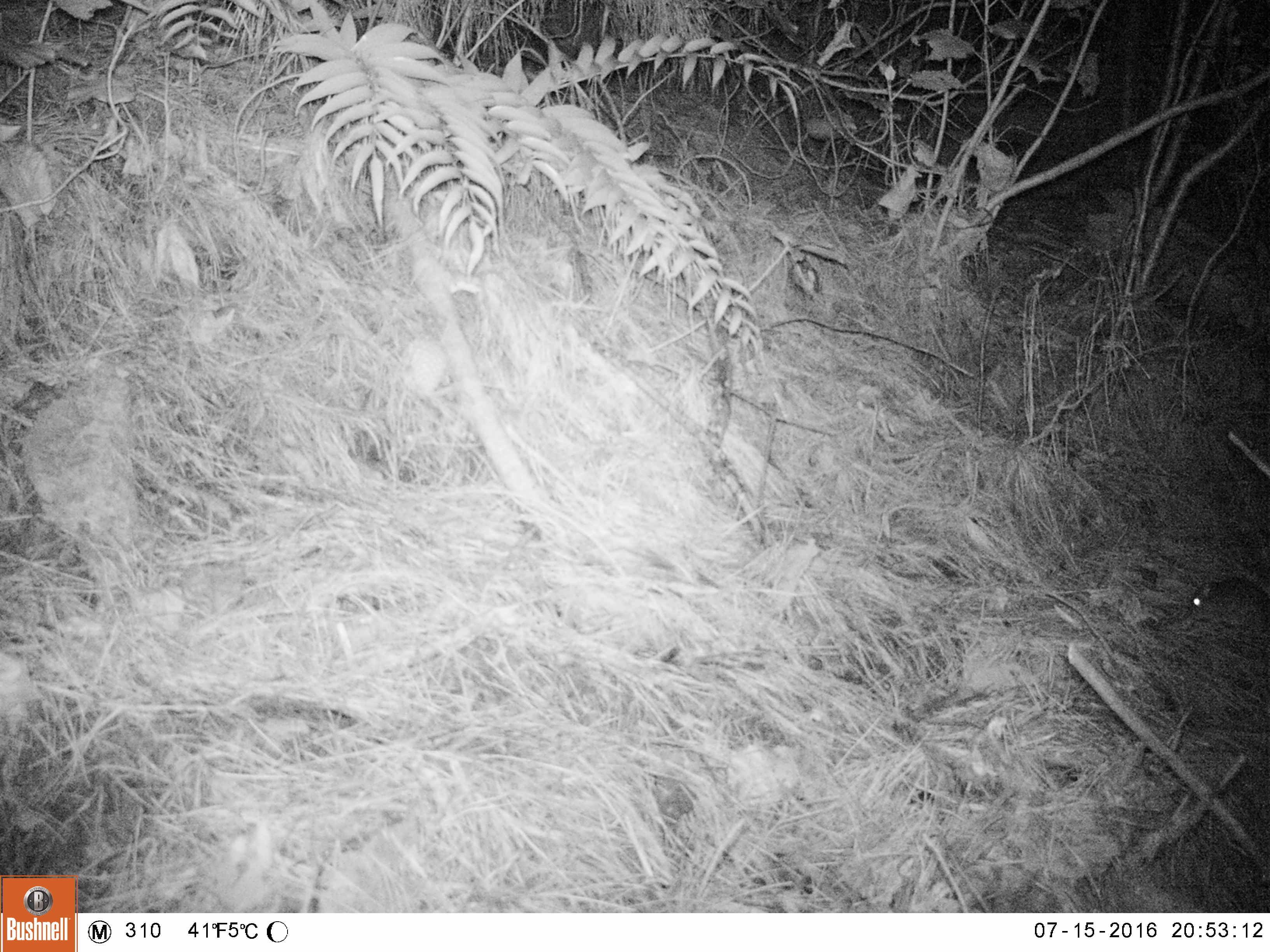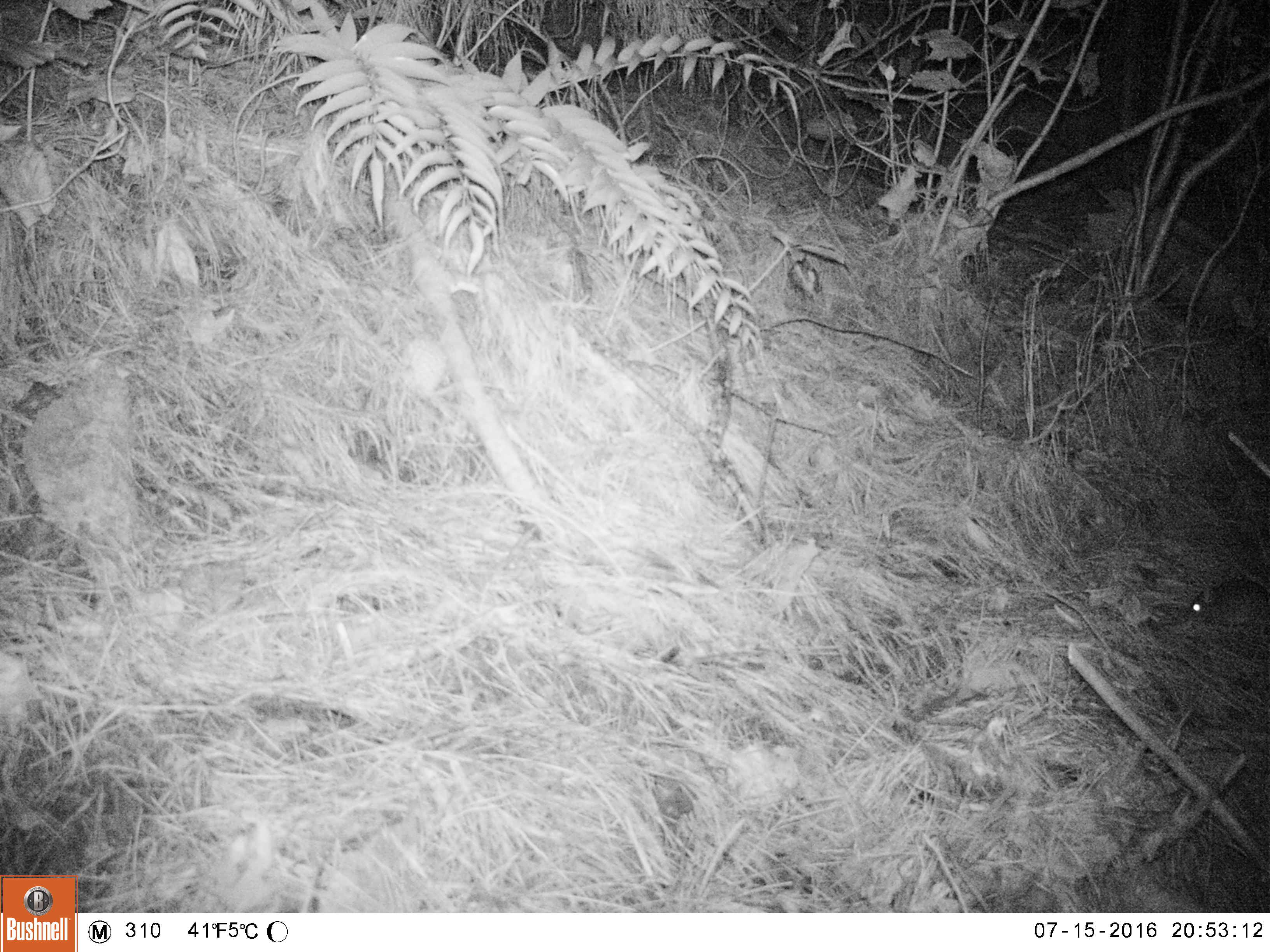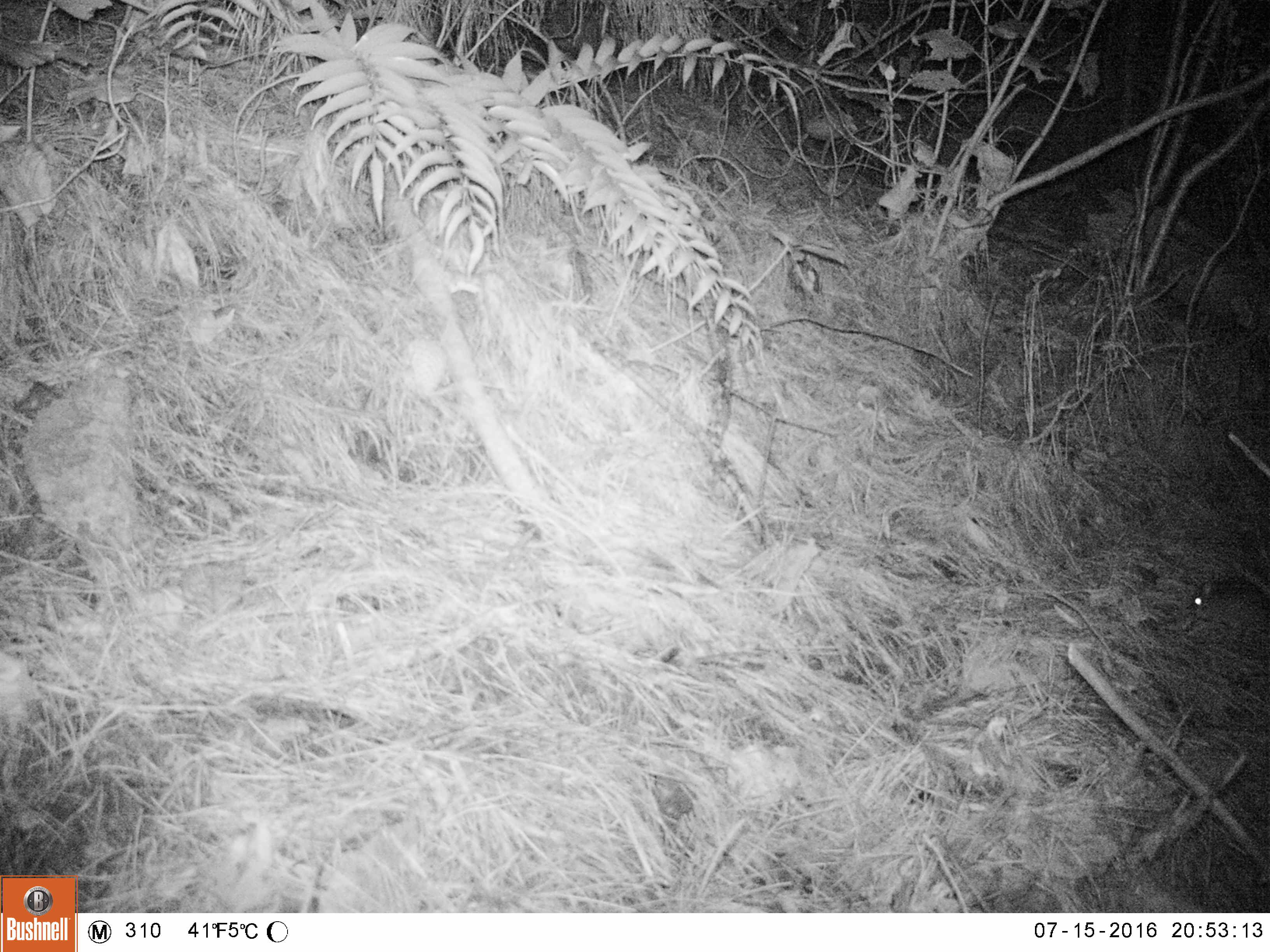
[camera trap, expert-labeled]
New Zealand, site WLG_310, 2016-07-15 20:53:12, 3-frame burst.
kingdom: Animalia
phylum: Chordata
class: Mammalia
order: Rodentia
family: Muridae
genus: Rattus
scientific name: Rattus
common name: rat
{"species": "rat (Rattus)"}